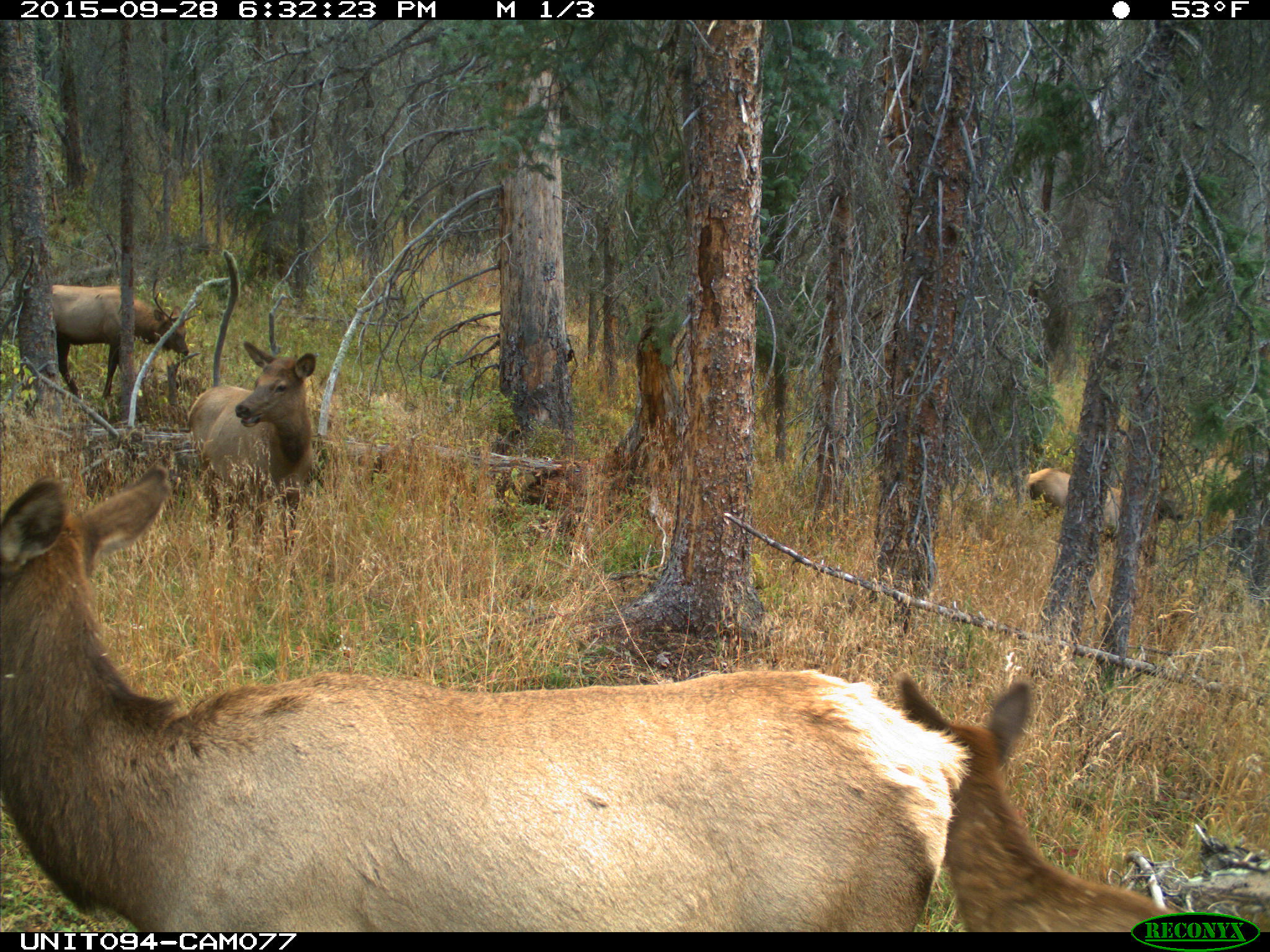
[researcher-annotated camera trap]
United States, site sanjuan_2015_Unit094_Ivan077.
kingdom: Animalia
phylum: Chordata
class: Mammalia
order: Artiodactyla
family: Cervidae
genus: Cervus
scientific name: Cervus elaphus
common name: red deer